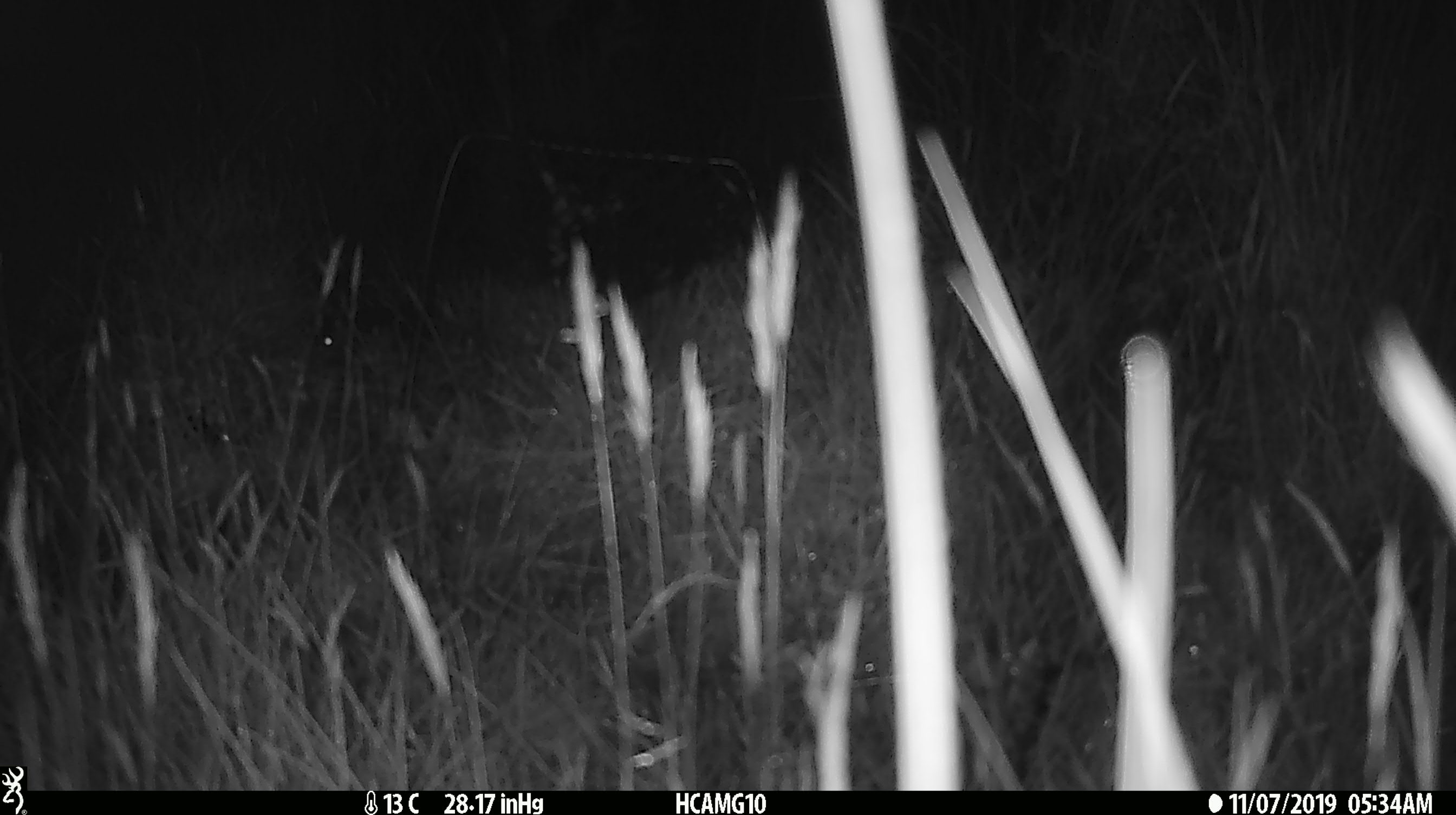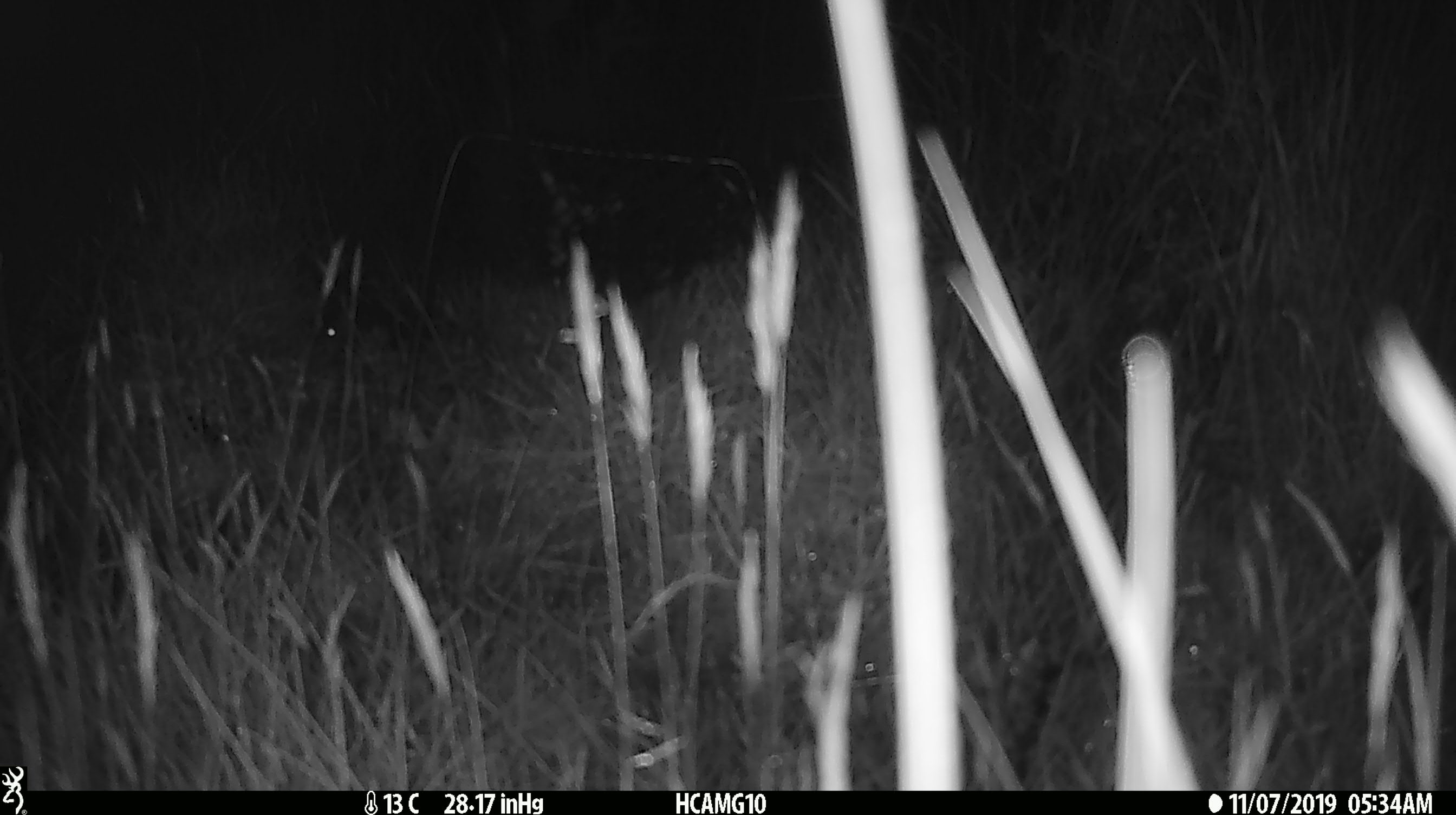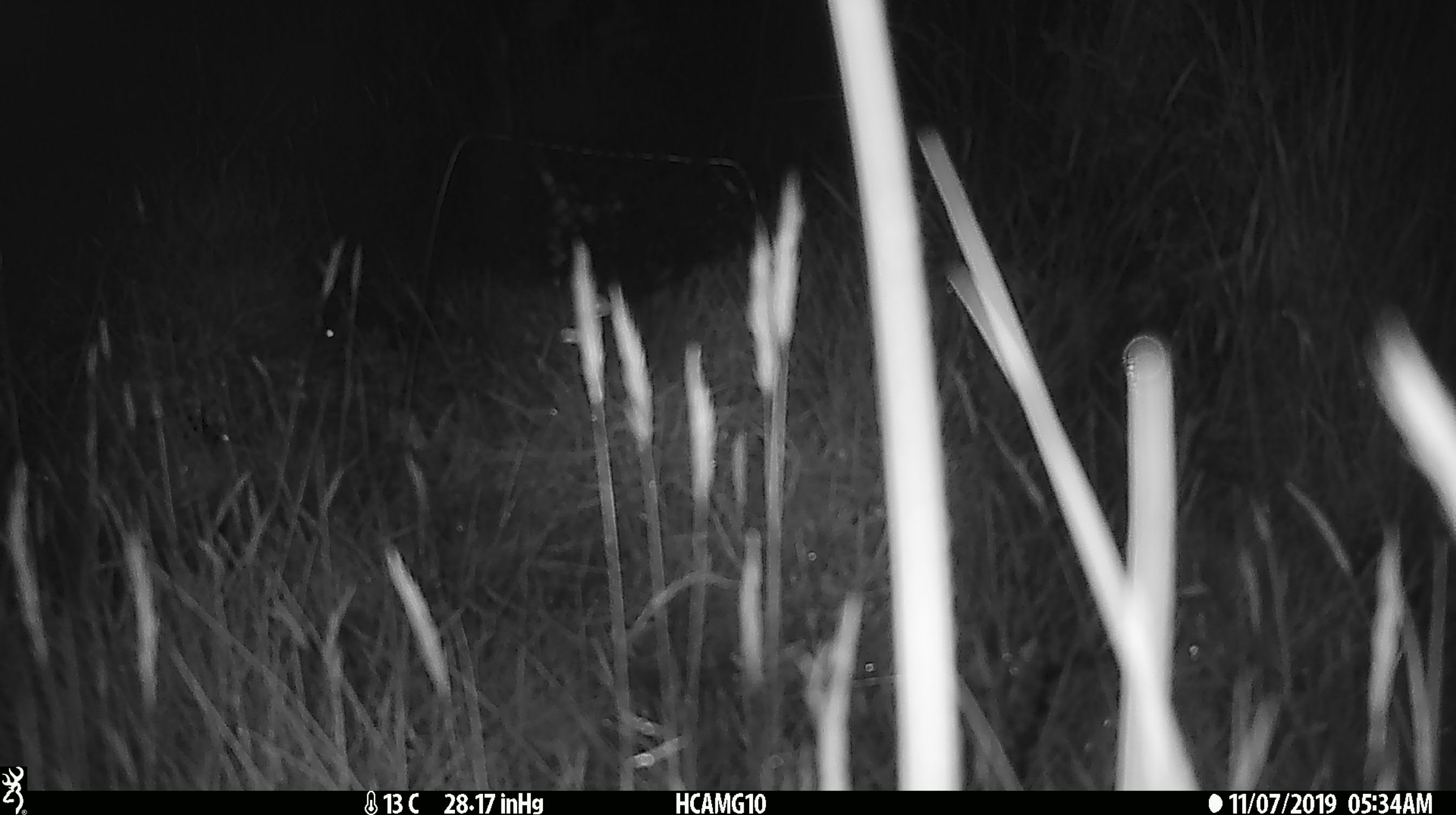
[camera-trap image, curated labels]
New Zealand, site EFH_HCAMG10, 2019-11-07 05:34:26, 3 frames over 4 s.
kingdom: Animalia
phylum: Chordata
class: Mammalia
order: Rodentia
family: Muridae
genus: Mus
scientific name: Mus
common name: mouse